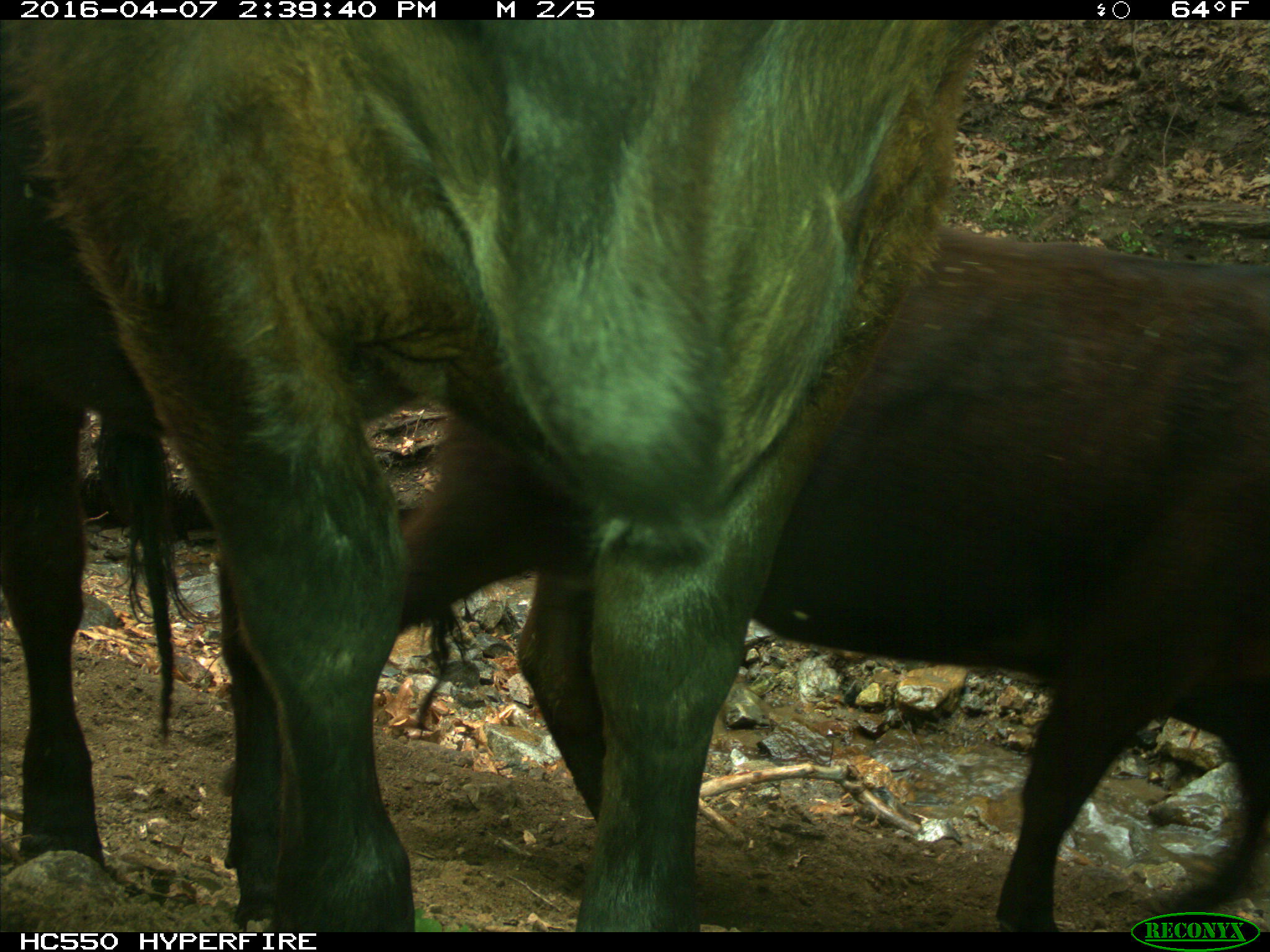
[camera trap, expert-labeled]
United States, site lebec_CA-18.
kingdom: Animalia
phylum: Chordata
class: Mammalia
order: Artiodactyla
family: Bovidae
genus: Bos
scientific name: Bos taurus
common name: domestic cow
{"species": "Bos taurus (domestic cow)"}